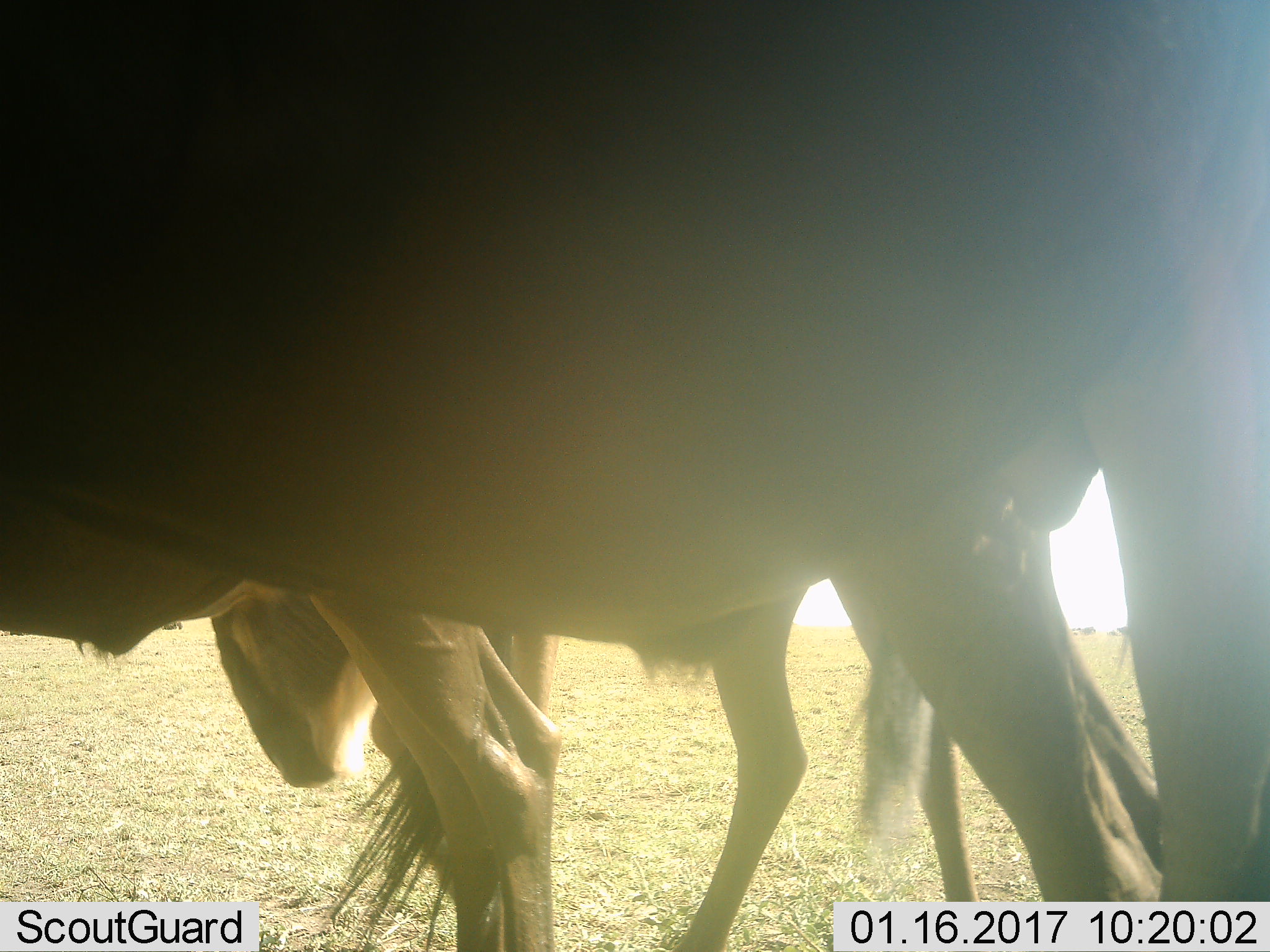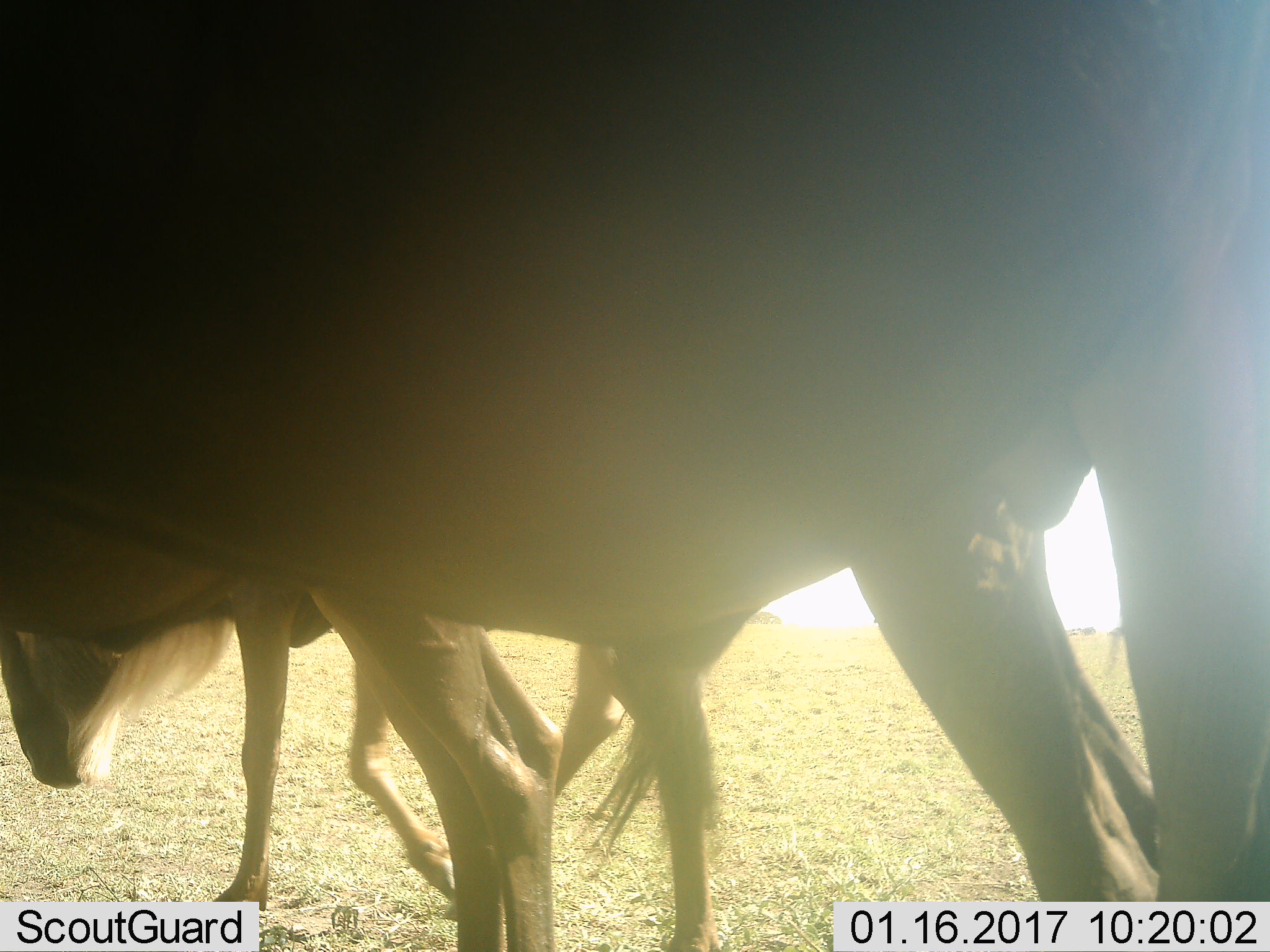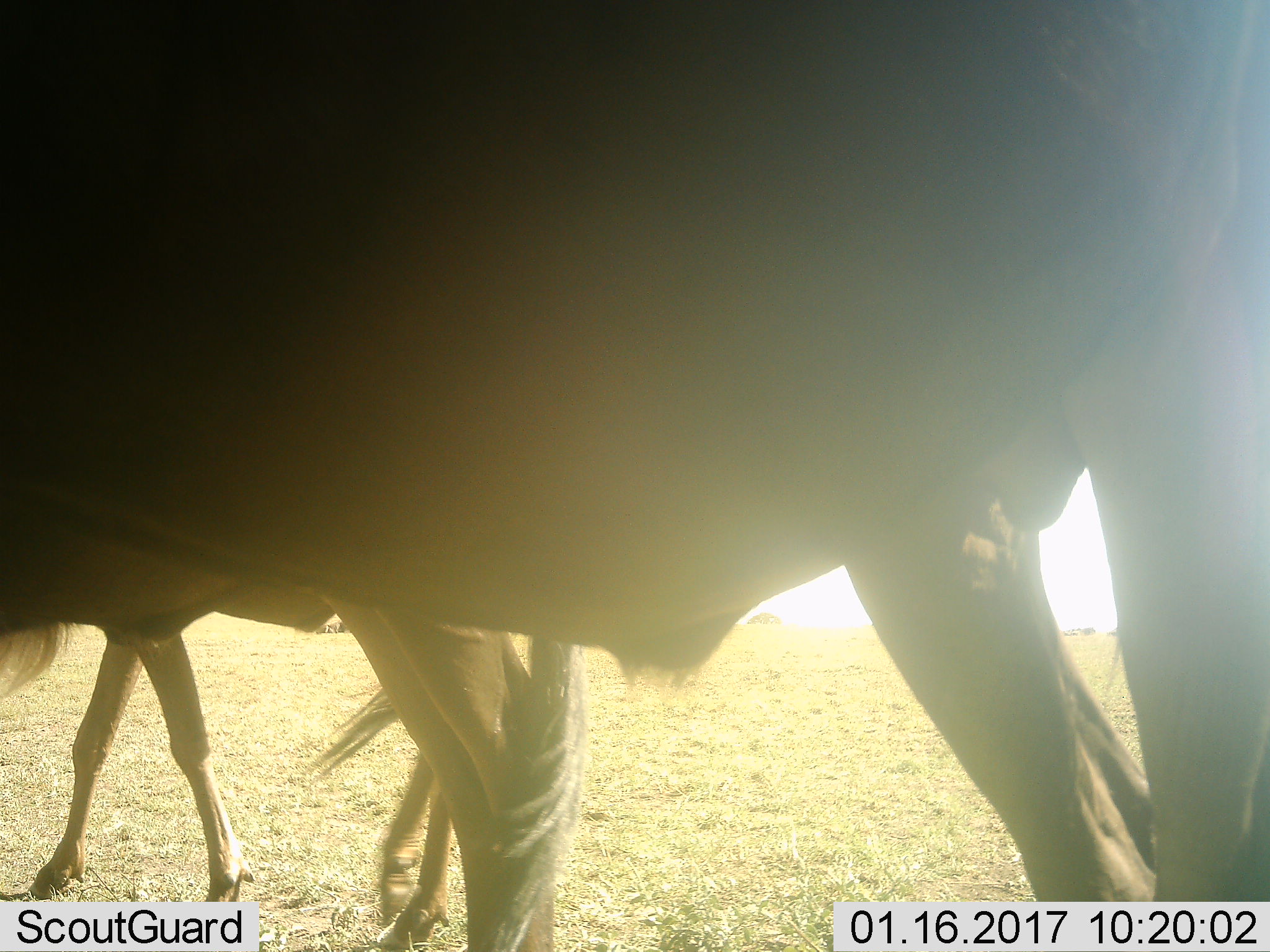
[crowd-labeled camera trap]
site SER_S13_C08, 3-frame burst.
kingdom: Animalia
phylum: Chordata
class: Mammalia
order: Artiodactyla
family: Bovidae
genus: Connochaetes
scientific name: Connochaetes taurinus taurinus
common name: blue wildebeest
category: wildebeestblue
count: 3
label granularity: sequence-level